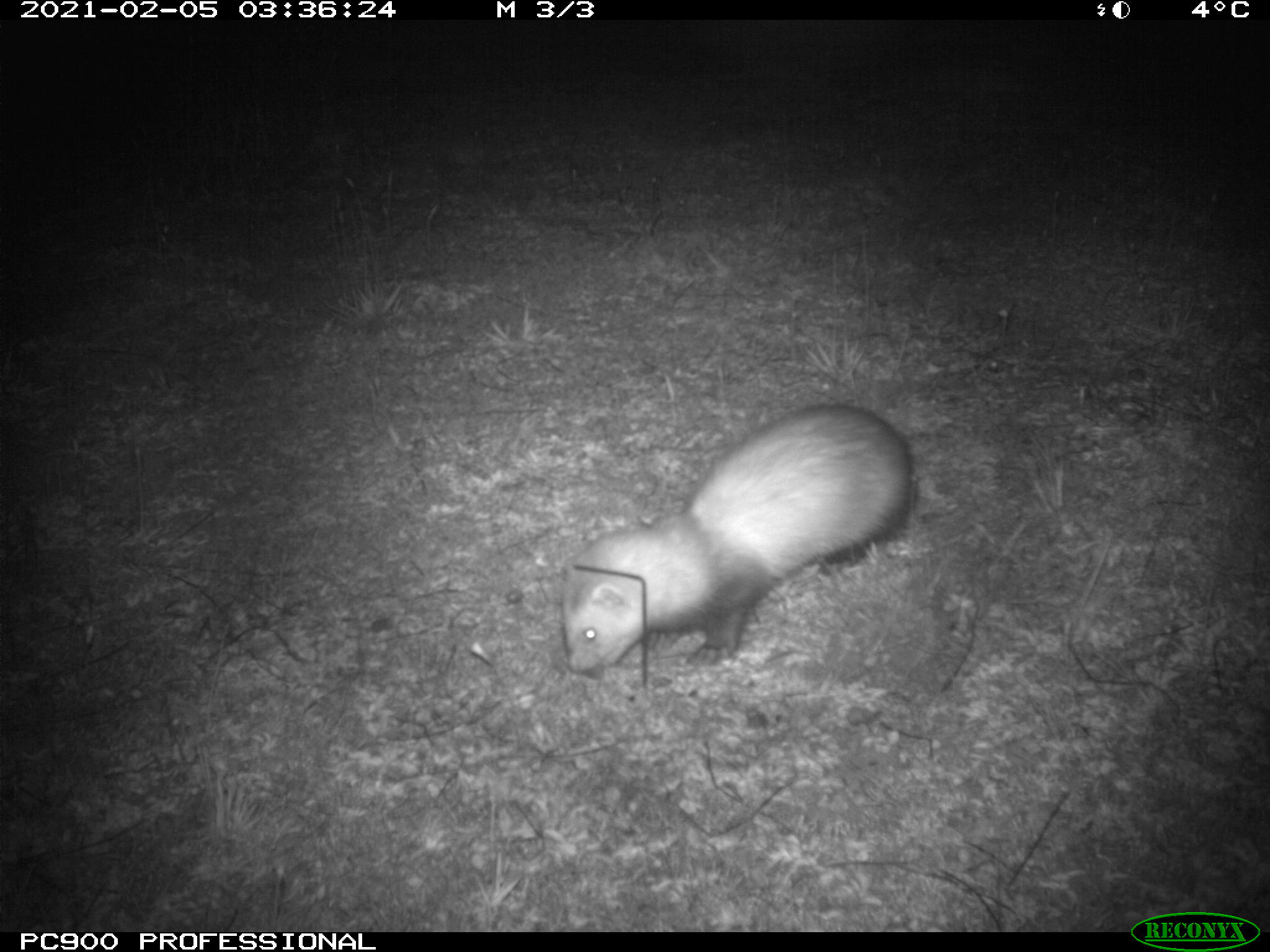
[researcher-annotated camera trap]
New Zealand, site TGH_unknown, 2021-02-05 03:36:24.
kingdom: Animalia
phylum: Chordata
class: Mammalia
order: Carnivora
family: Mustelidae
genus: Mustela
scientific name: Mustela furo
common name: ferret